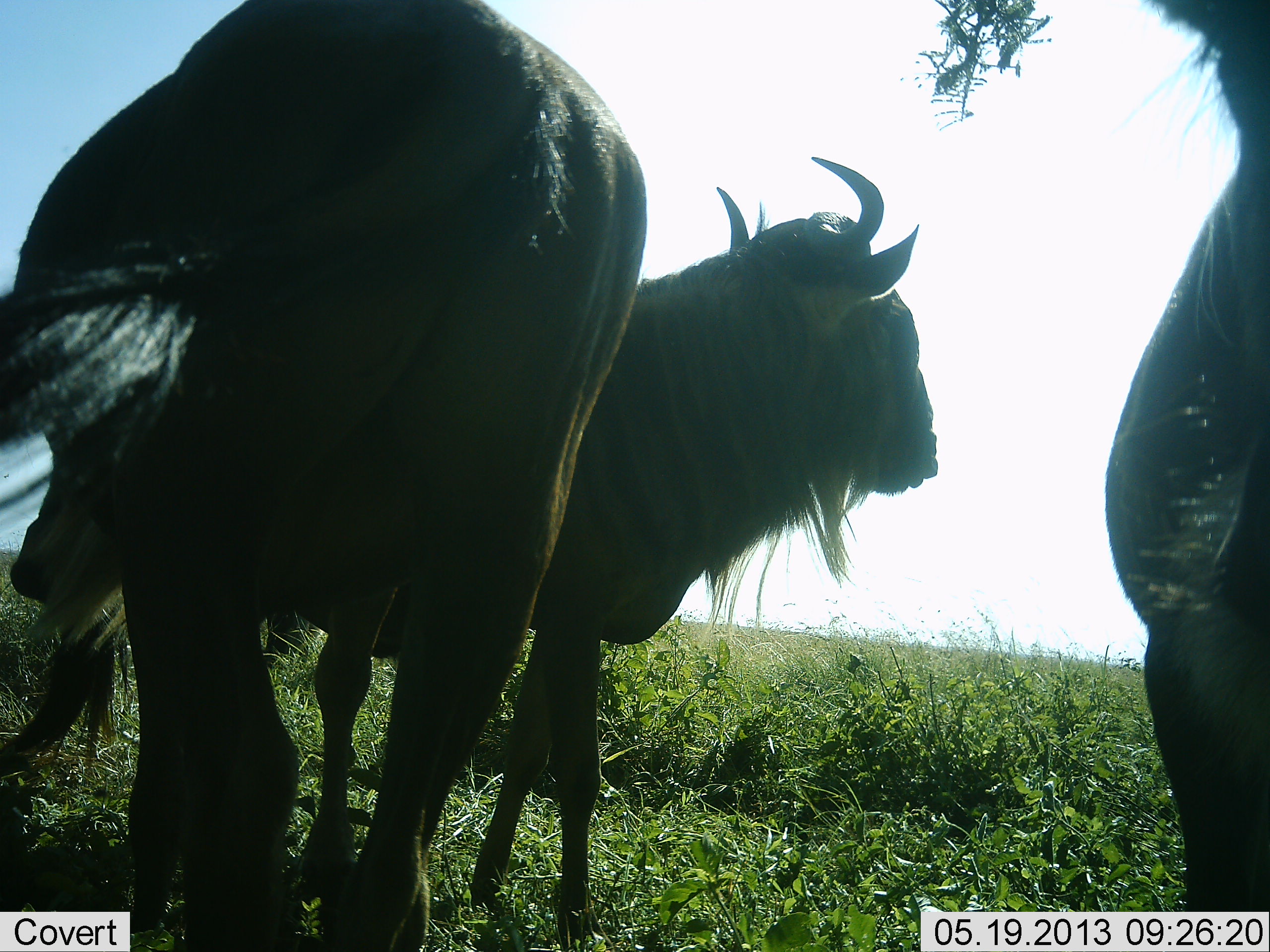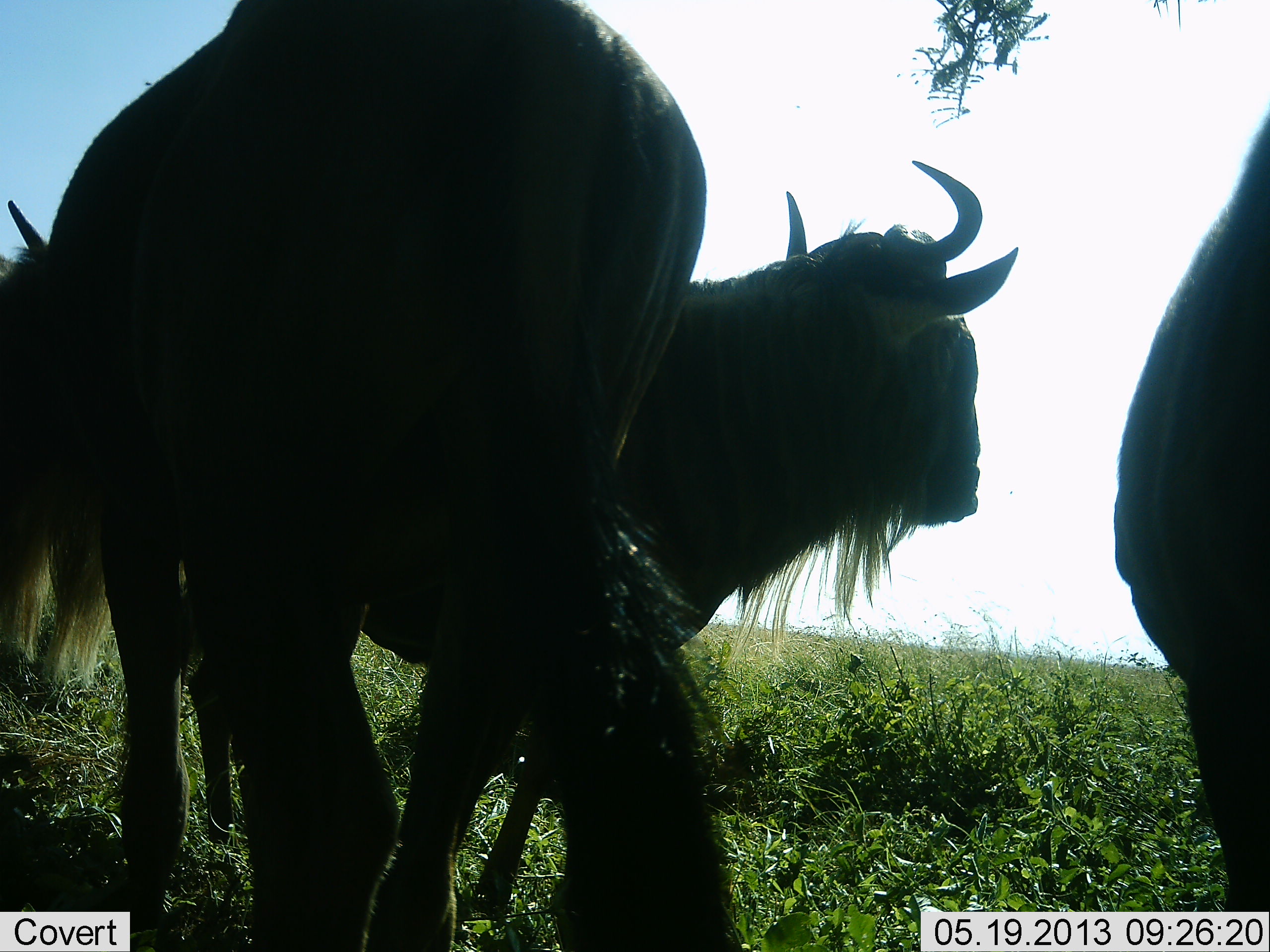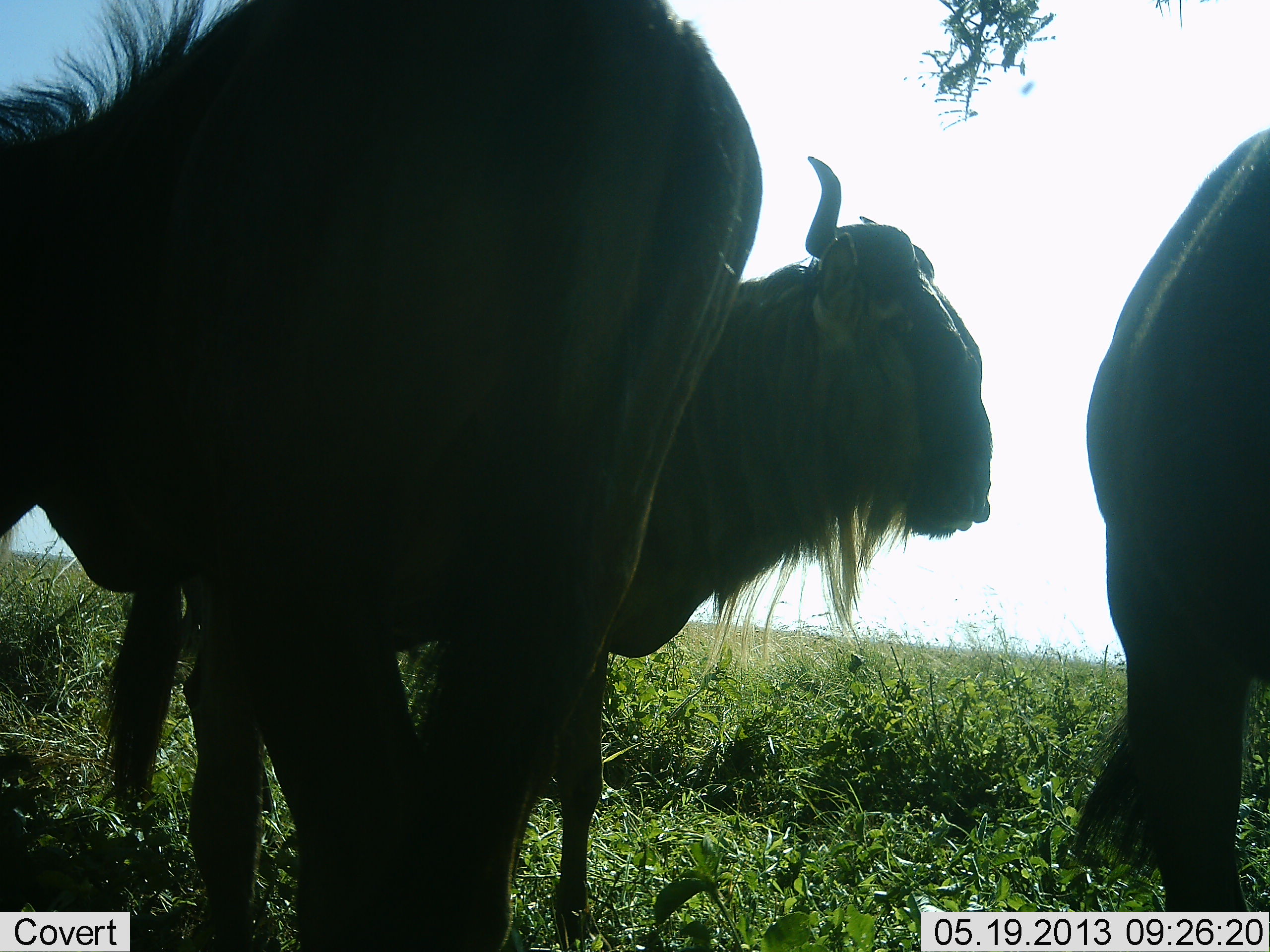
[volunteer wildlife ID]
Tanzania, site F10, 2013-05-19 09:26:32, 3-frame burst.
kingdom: Animalia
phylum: Chordata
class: Mammalia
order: Artiodactyla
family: Bovidae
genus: Connochaetes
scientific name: Connochaetes taurinus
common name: blue wildebeest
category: wildebeest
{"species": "wildebeest (blue wildebeest) (Connochaetes taurinus)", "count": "3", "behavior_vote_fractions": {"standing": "78%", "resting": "4%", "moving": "33%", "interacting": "0%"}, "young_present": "0%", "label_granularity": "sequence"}